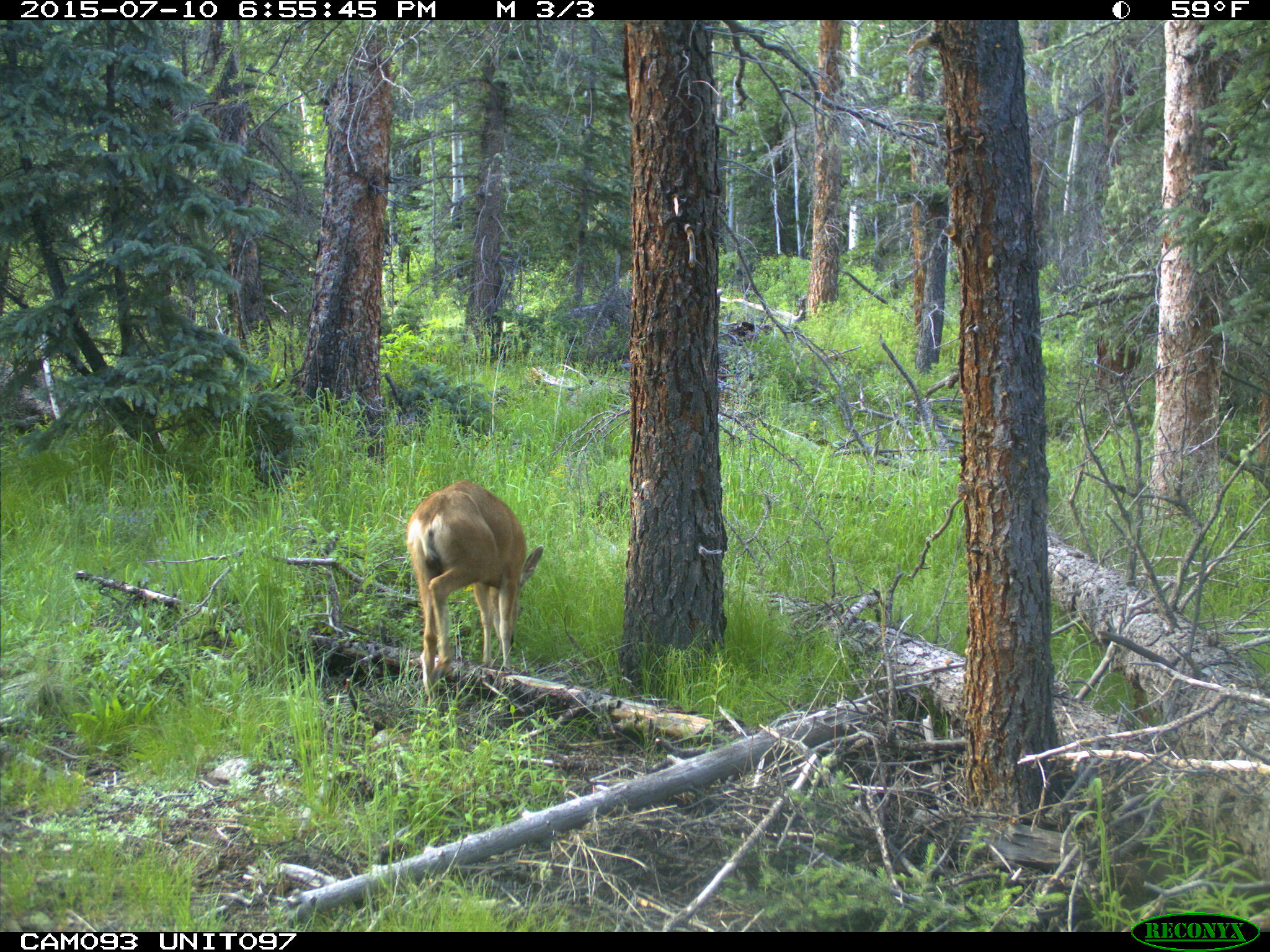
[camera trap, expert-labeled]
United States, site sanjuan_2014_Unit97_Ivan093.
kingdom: Animalia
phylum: Chordata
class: Mammalia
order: Artiodactyla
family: Cervidae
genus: Odocoileus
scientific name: Odocoileus hemionus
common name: mule deer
Odocoileus hemionus (mule deer).